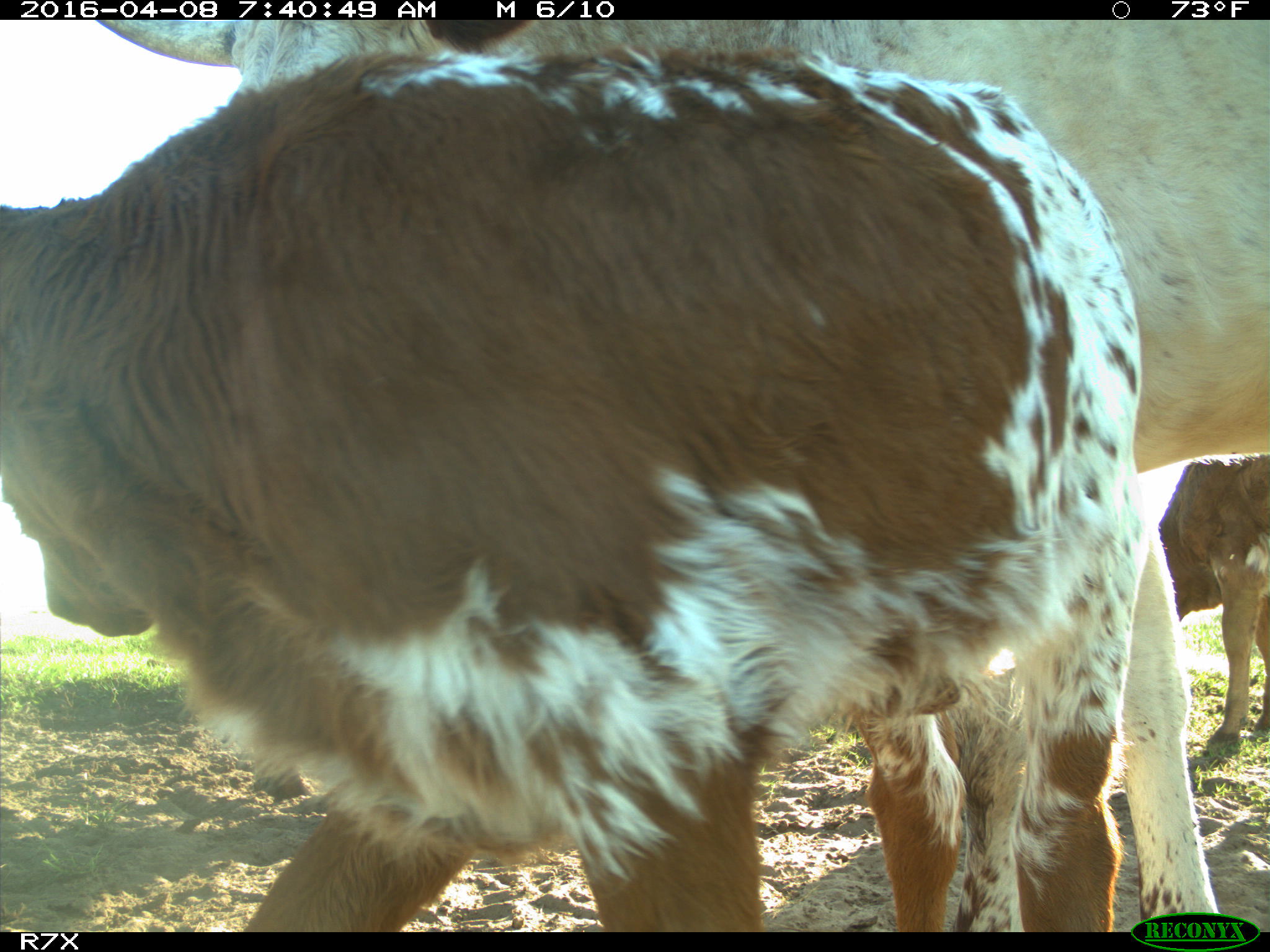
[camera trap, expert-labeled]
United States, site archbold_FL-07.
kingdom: Animalia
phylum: Chordata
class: Mammalia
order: Artiodactyla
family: Bovidae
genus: Bos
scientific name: Bos taurus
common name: domestic cow